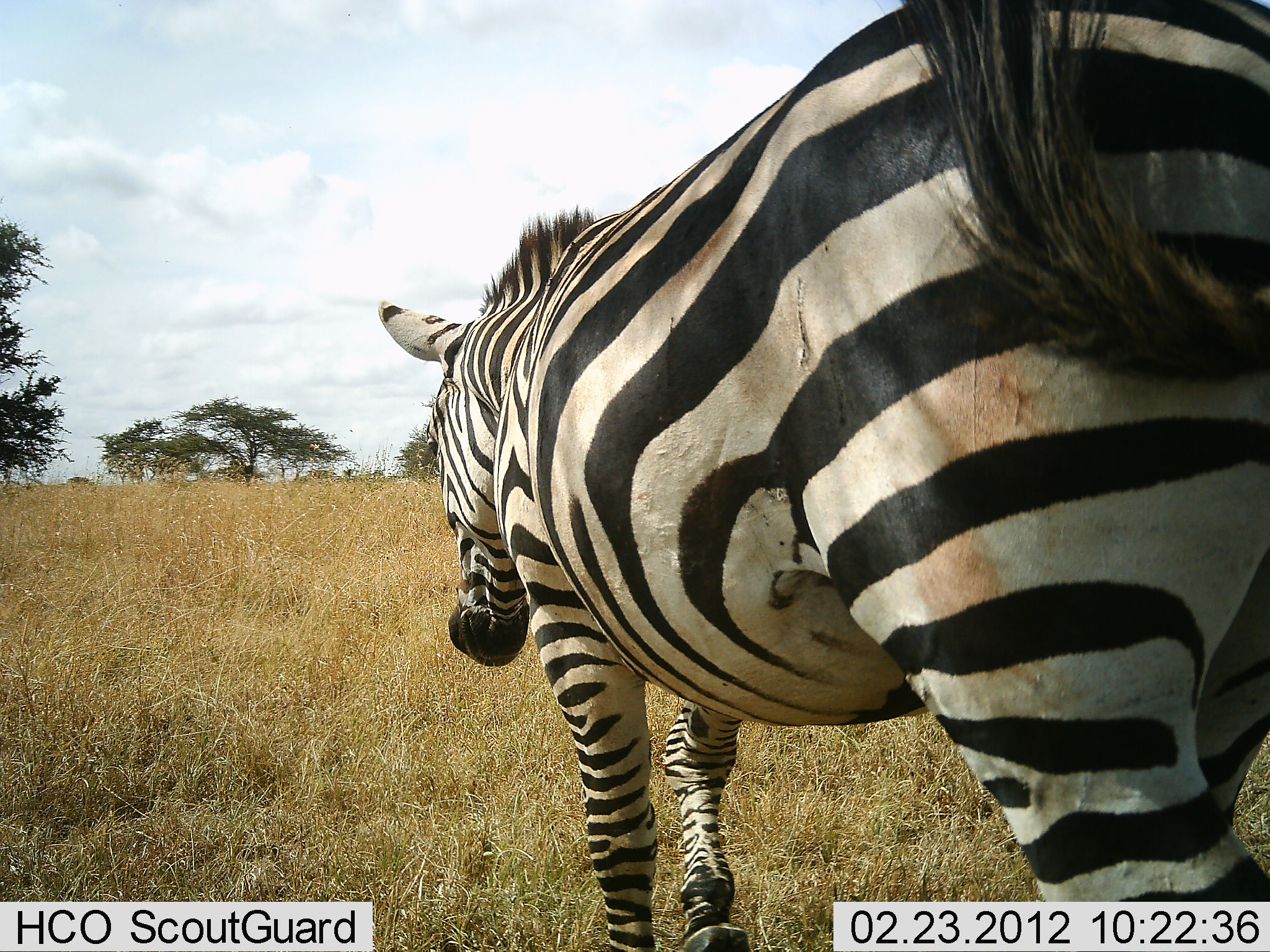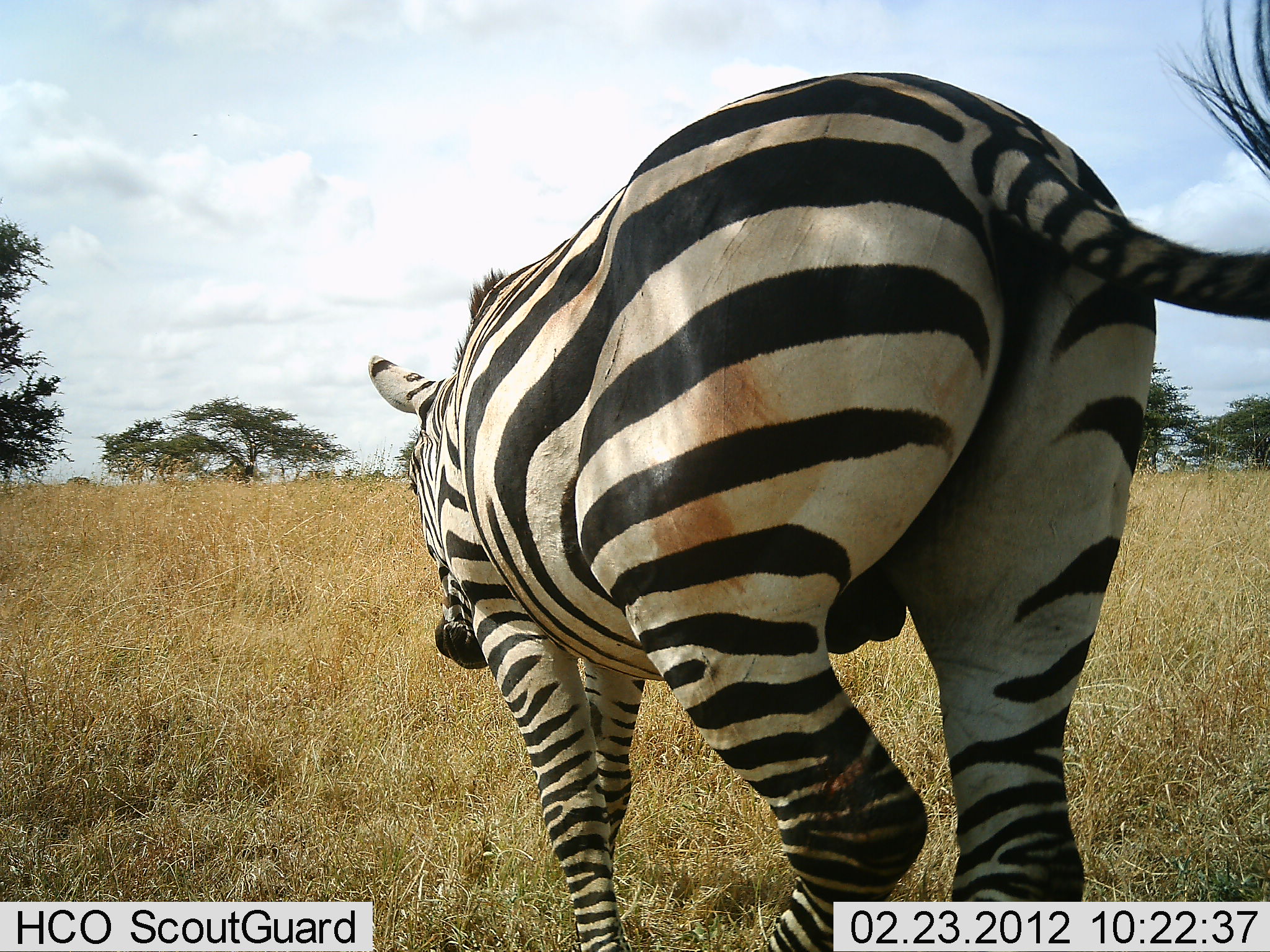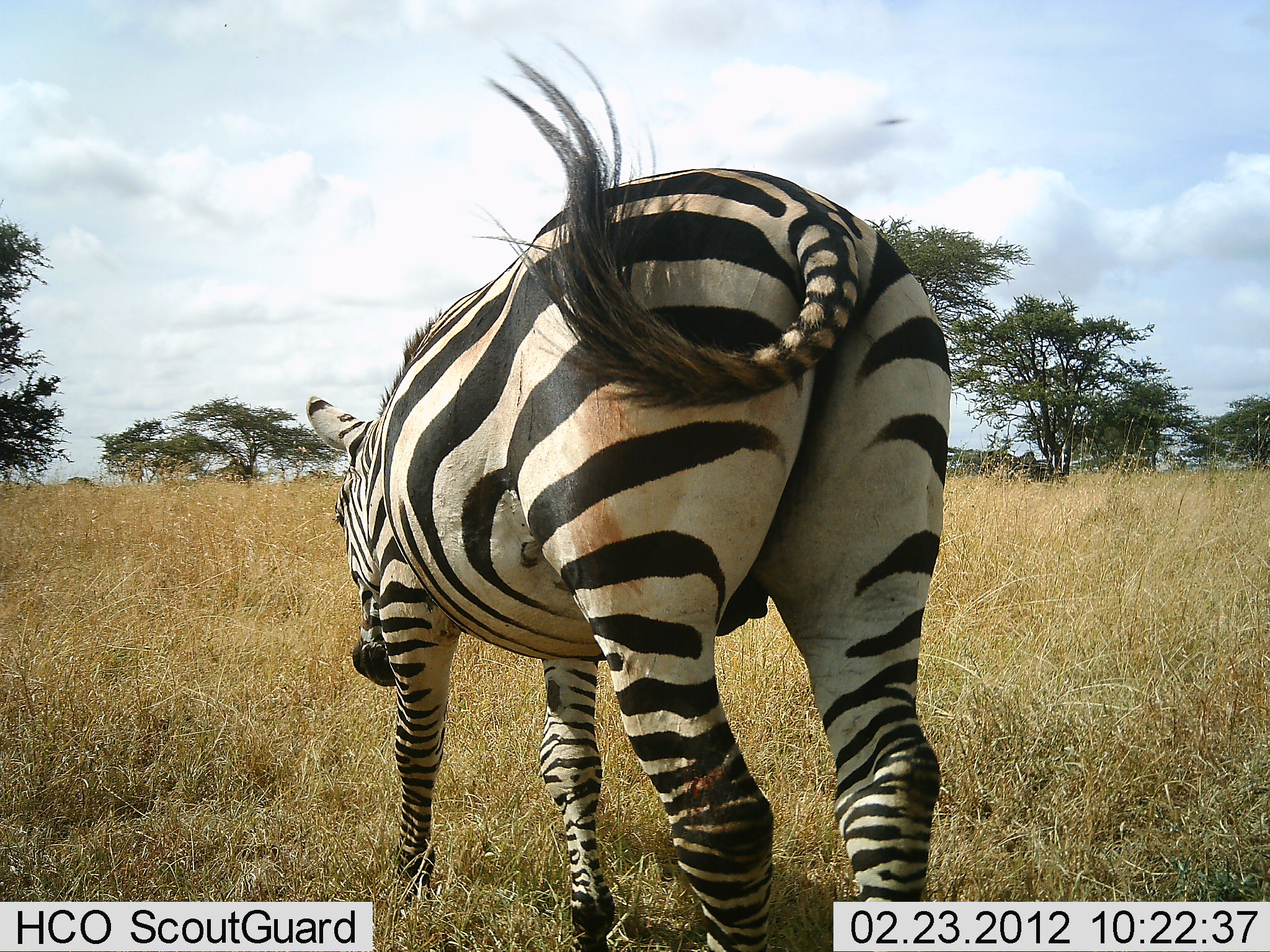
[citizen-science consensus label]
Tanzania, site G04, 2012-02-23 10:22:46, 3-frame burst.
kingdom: Animalia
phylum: Chordata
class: Mammalia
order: Perissodactyla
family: Equidae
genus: Equus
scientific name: Equus quagga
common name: plains zebra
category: zebra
Zebra (plains zebra) (Equus quagga), count 1. Behavior (volunteer vote fractions): standing 11%, resting 0%, moving 96%, interacting 0%. Young present (vote fraction): 0%. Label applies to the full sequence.